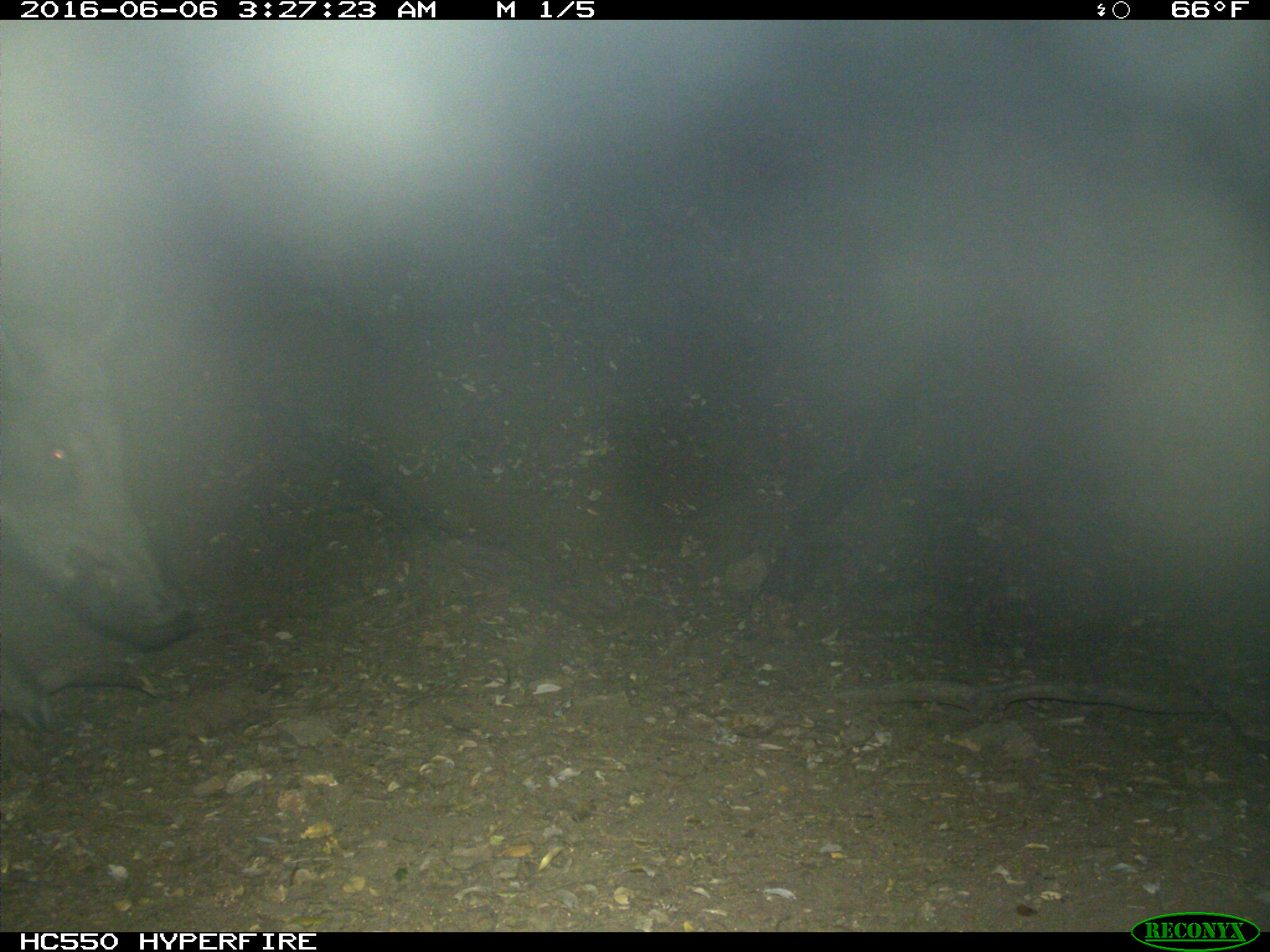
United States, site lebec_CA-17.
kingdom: Animalia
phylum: Chordata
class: Mammalia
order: Artiodactyla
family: Suidae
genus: Sus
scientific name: Sus scrofa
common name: wild boar